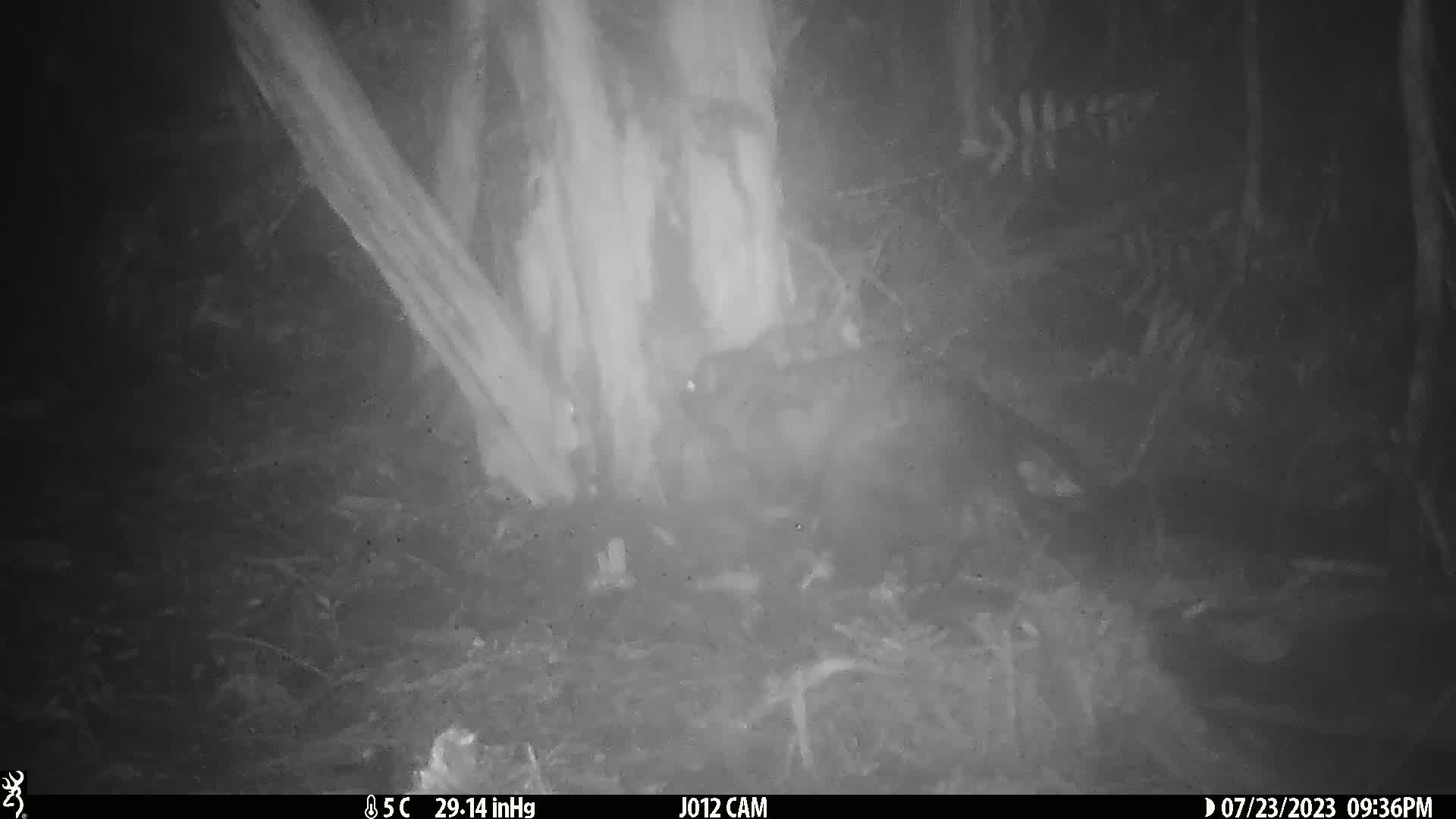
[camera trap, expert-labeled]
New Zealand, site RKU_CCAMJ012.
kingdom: Animalia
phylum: Chordata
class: Mammalia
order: Diprotodontia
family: Phalangeridae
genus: Trichosurus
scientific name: Trichosurus vulpecula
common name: common brushtail possum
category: possum